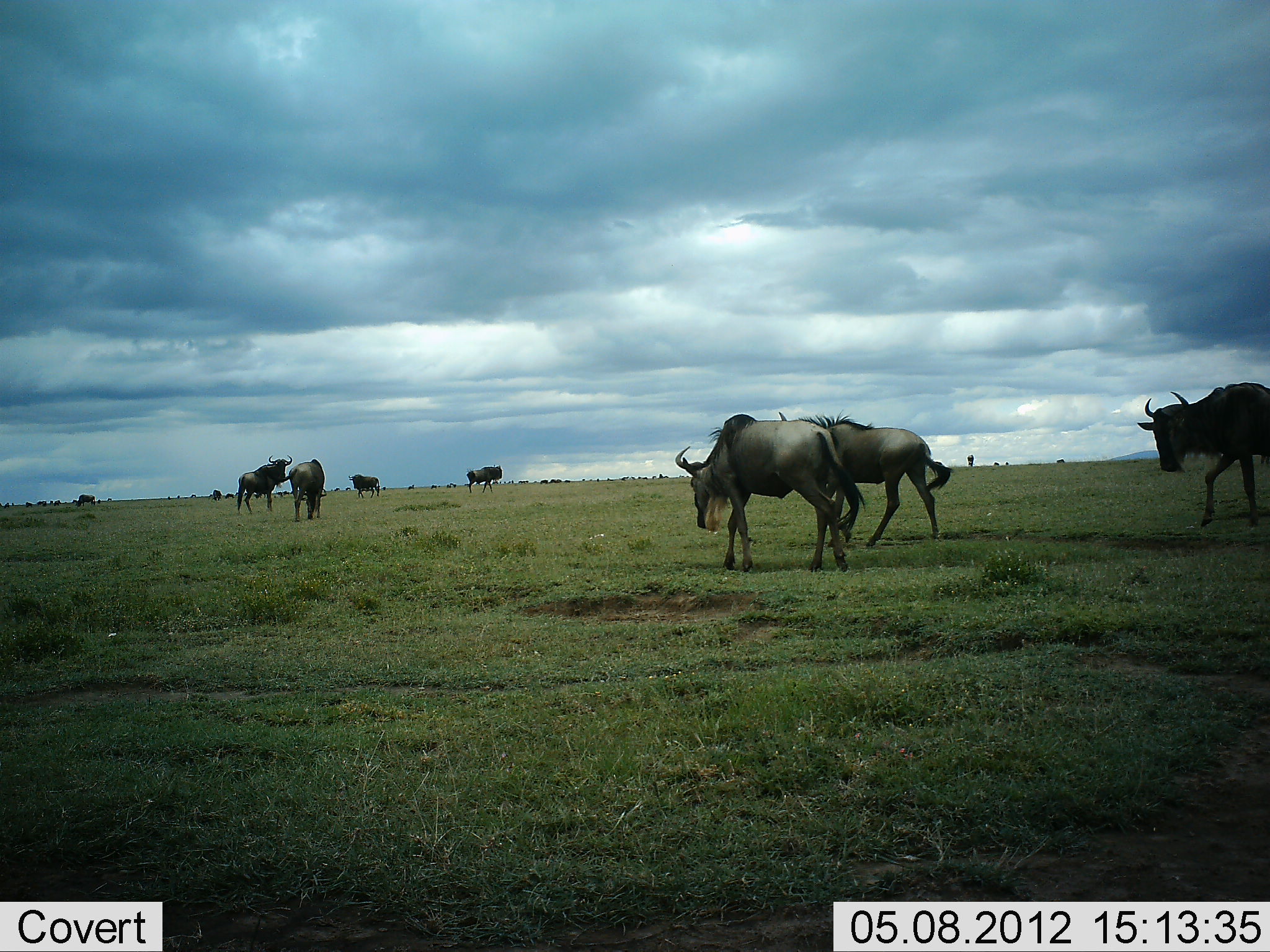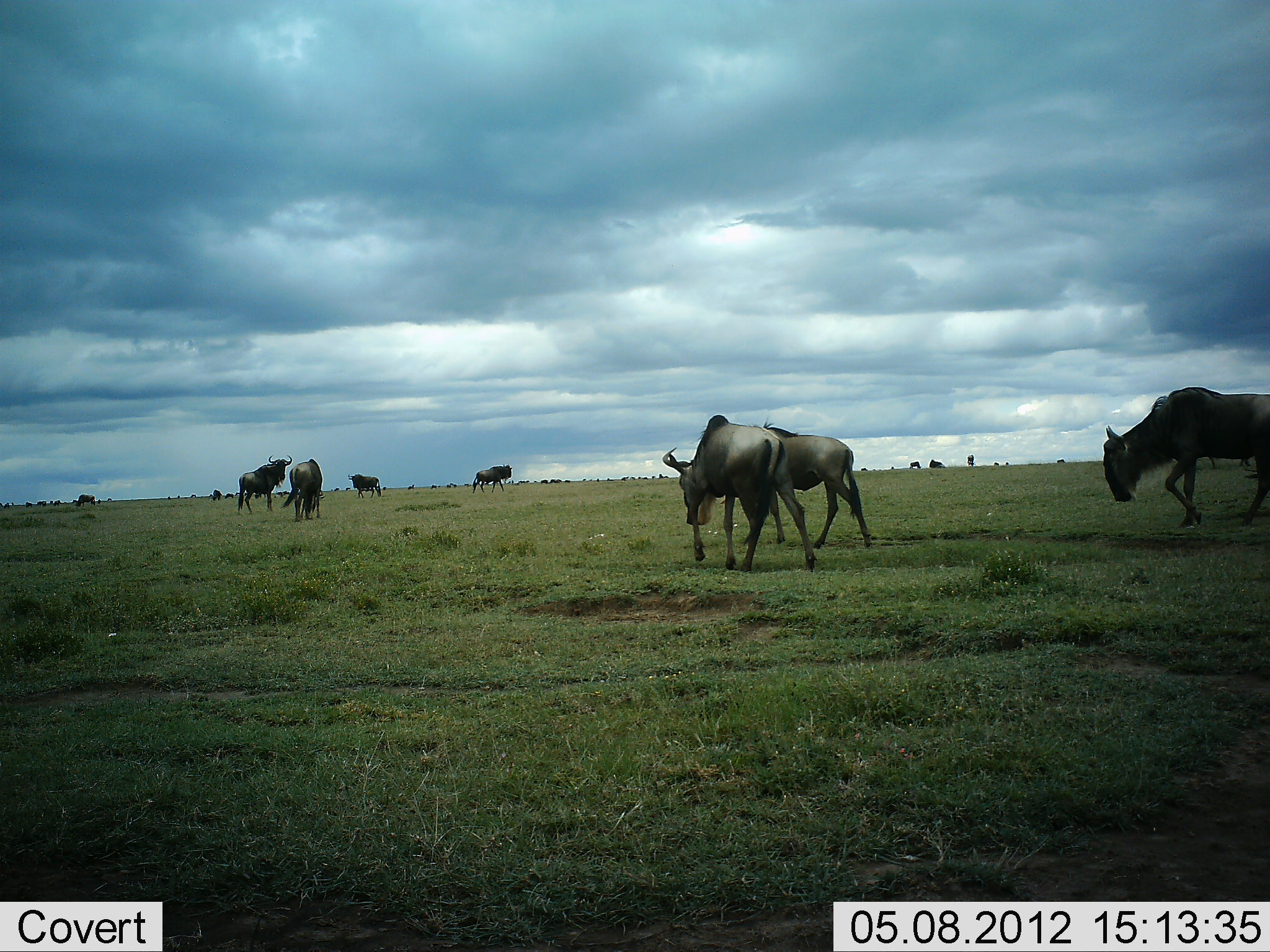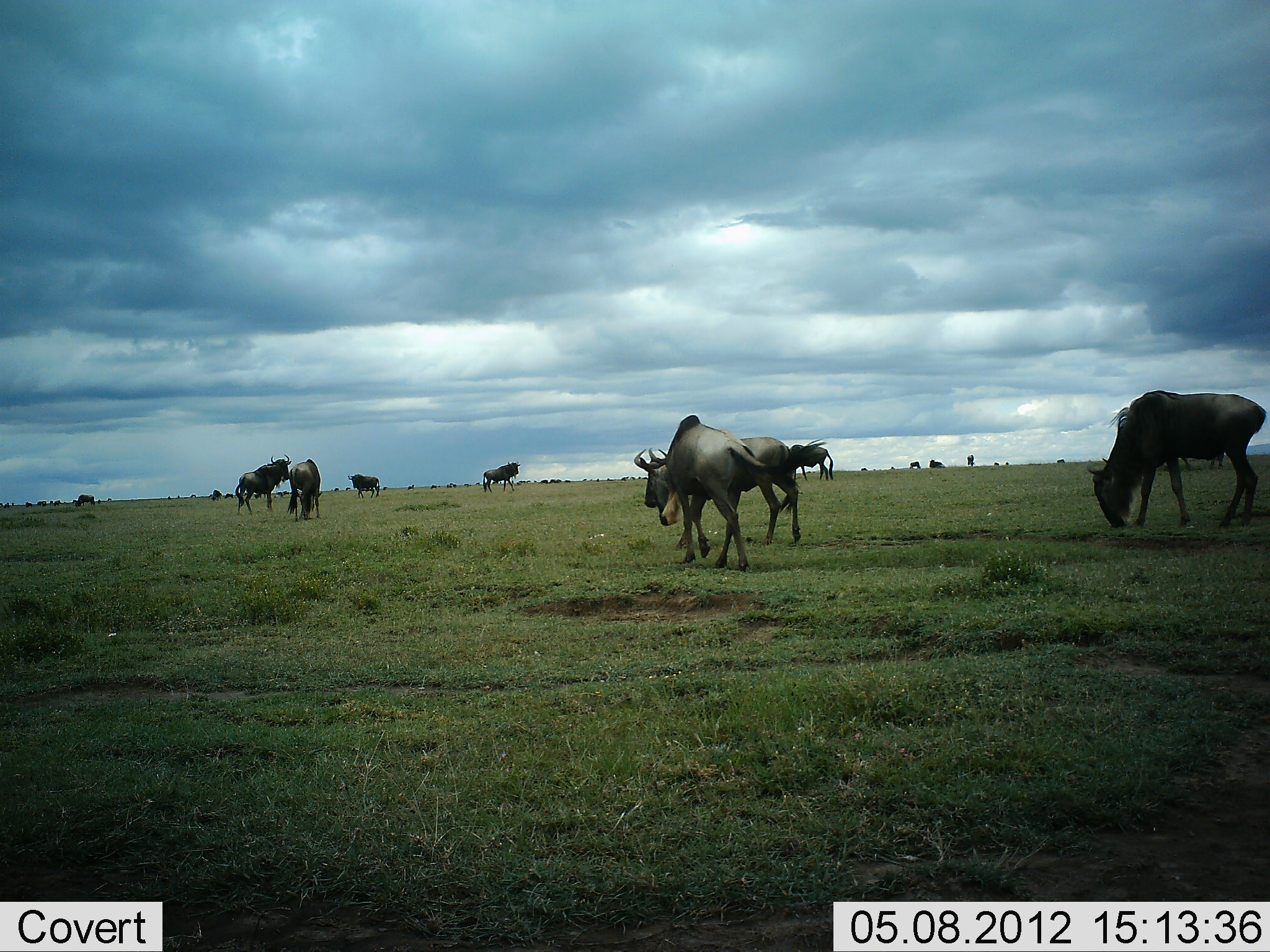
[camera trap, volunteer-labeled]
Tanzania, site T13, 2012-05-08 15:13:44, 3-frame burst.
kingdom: Animalia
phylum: Chordata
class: Mammalia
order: Artiodactyla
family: Bovidae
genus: Connochaetes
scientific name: Connochaetes taurinus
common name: blue wildebeest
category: wildebeest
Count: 9.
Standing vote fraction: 60%.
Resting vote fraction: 0%.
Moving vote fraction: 100%.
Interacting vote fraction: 0%.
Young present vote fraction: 0%.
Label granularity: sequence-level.